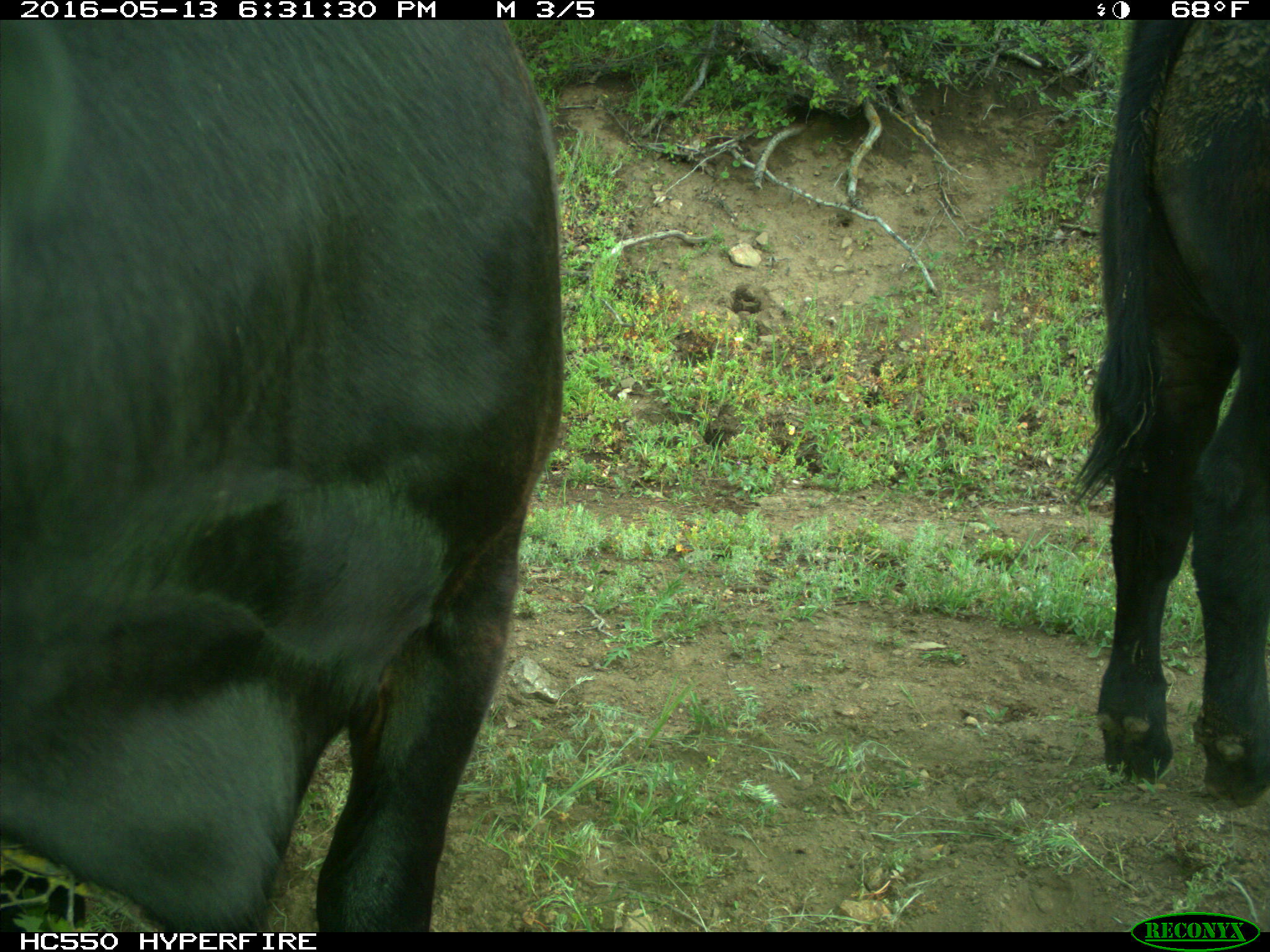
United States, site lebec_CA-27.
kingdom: Animalia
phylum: Chordata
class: Mammalia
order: Artiodactyla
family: Bovidae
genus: Bos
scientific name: Bos taurus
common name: domestic cow